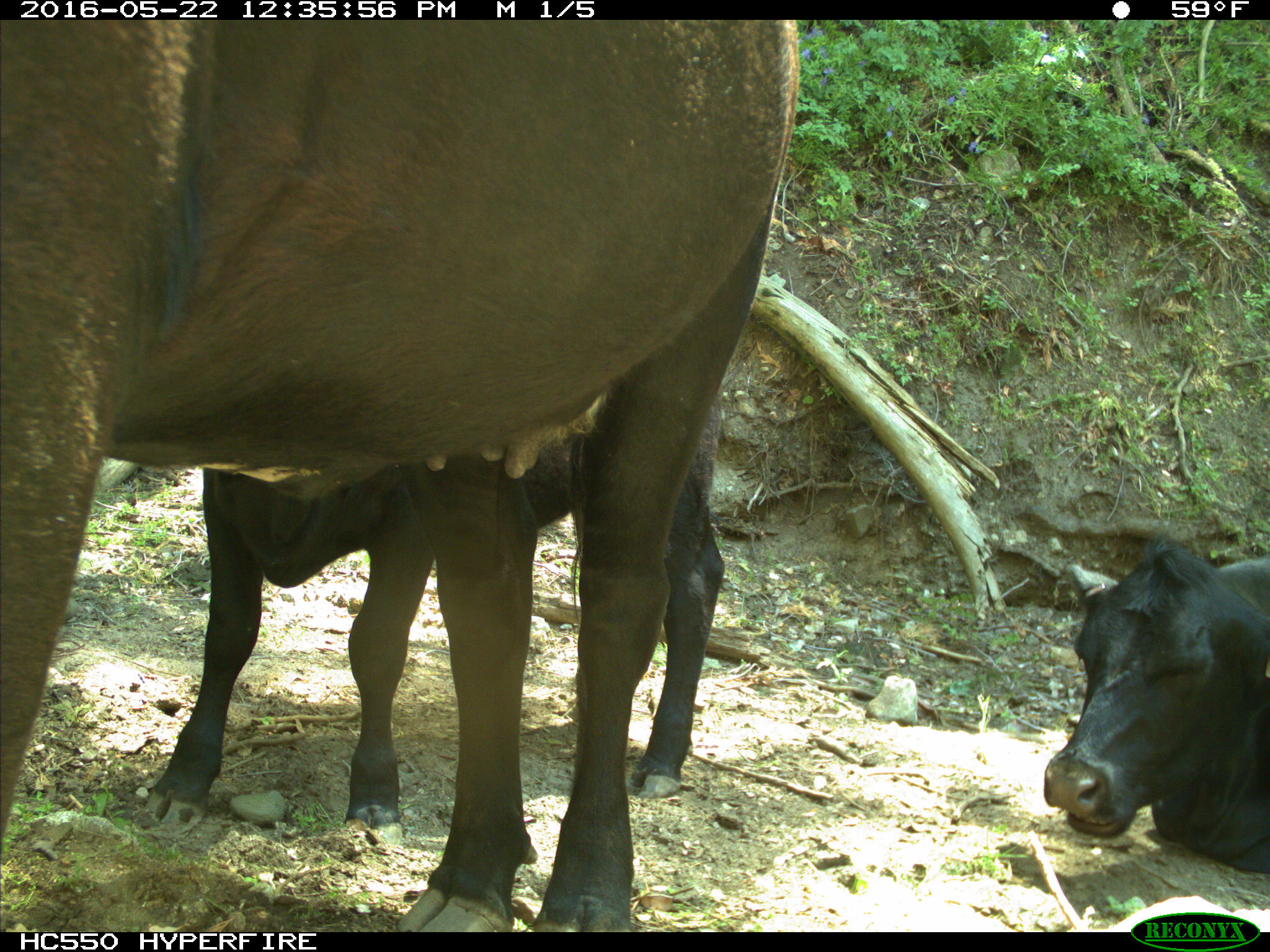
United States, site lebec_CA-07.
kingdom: Animalia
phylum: Chordata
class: Mammalia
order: Artiodactyla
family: Bovidae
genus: Bos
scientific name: Bos taurus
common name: domestic cow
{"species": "Bos taurus (domestic cow)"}